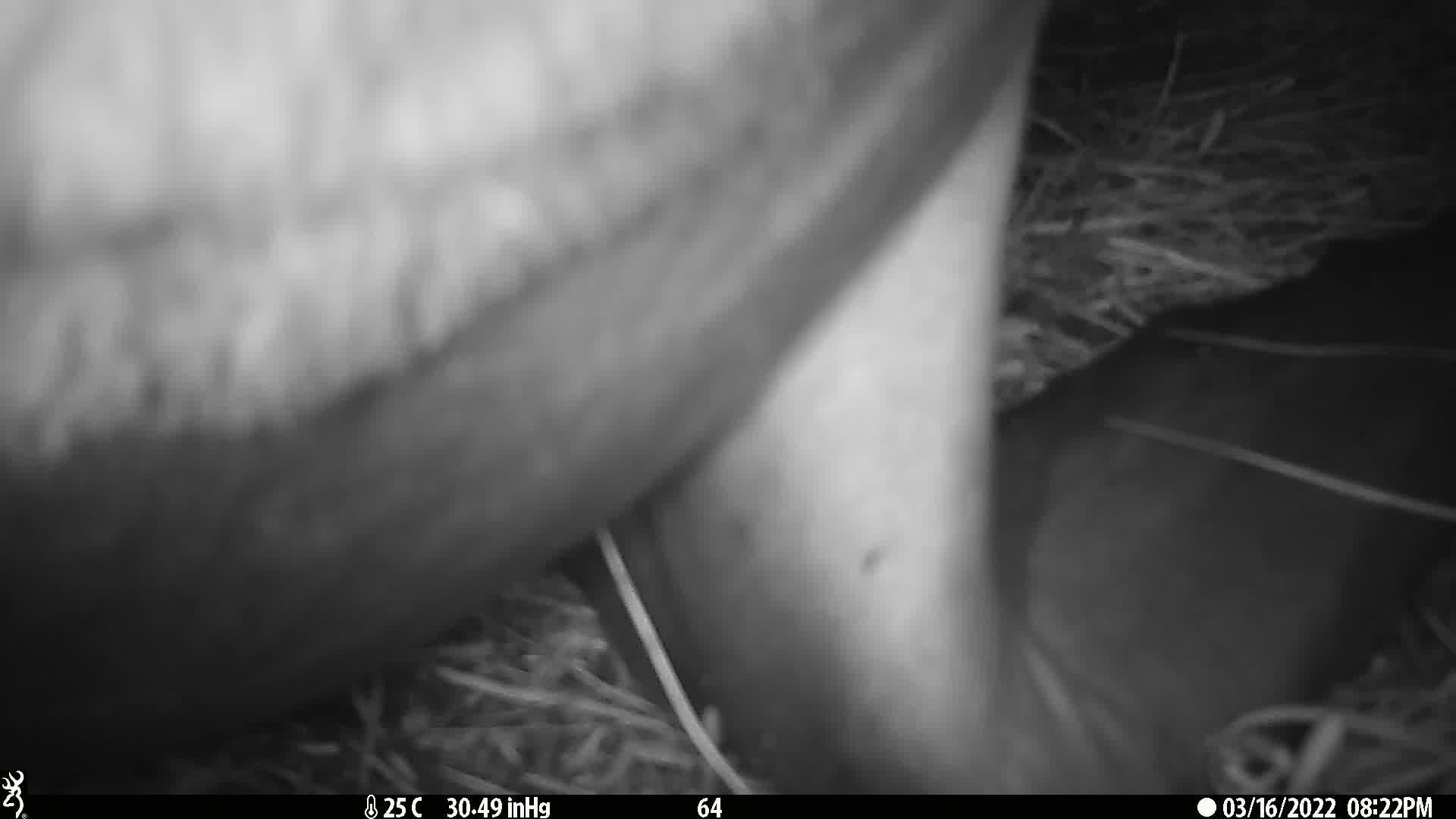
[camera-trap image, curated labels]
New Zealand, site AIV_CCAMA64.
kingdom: Animalia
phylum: Chordata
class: Mammalia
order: Carnivora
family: Otariidae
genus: Phocarctos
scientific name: Phocarctos hookeri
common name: new zealand sea lion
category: sealion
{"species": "sealion (new zealand sea lion) (Phocarctos hookeri)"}